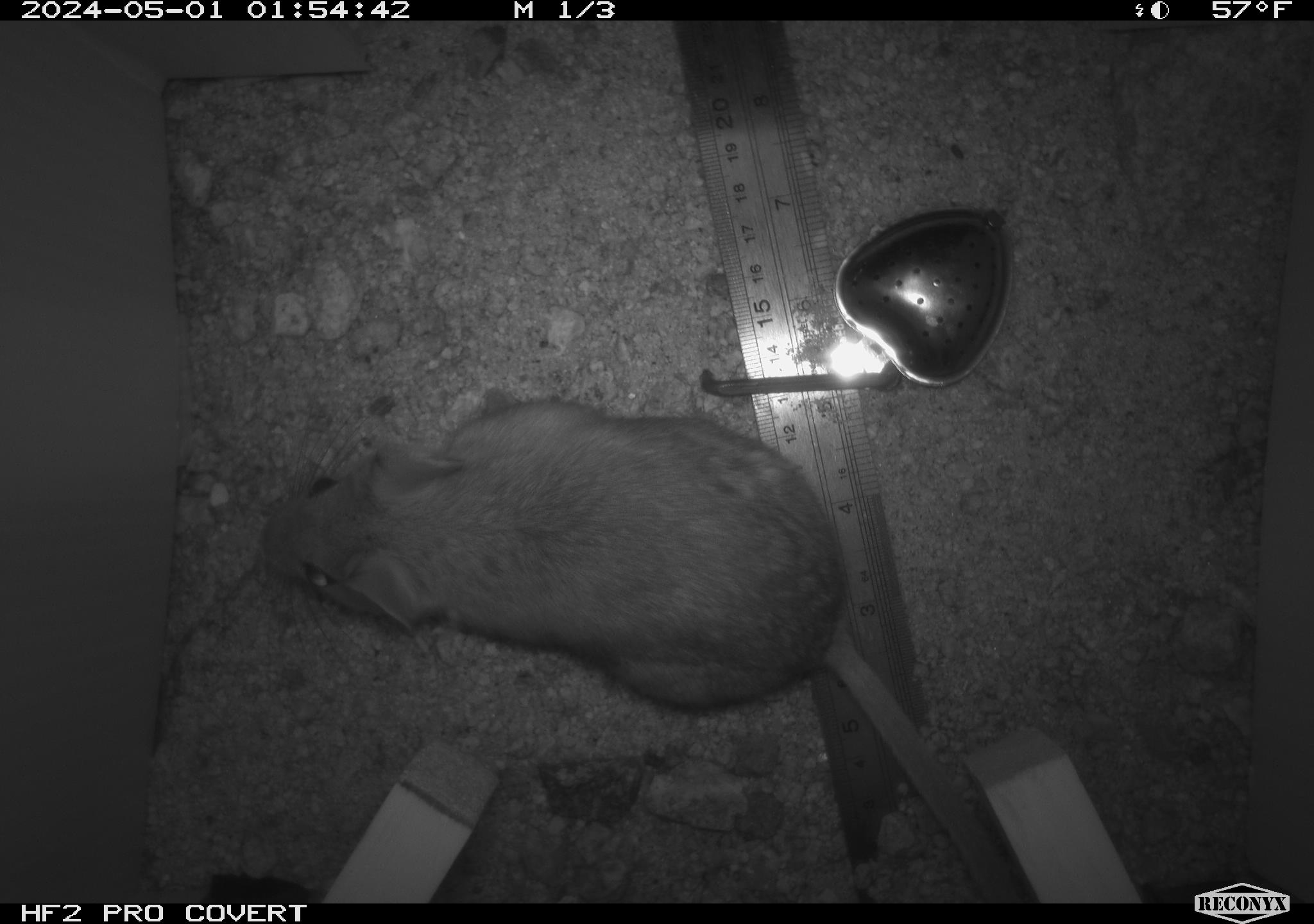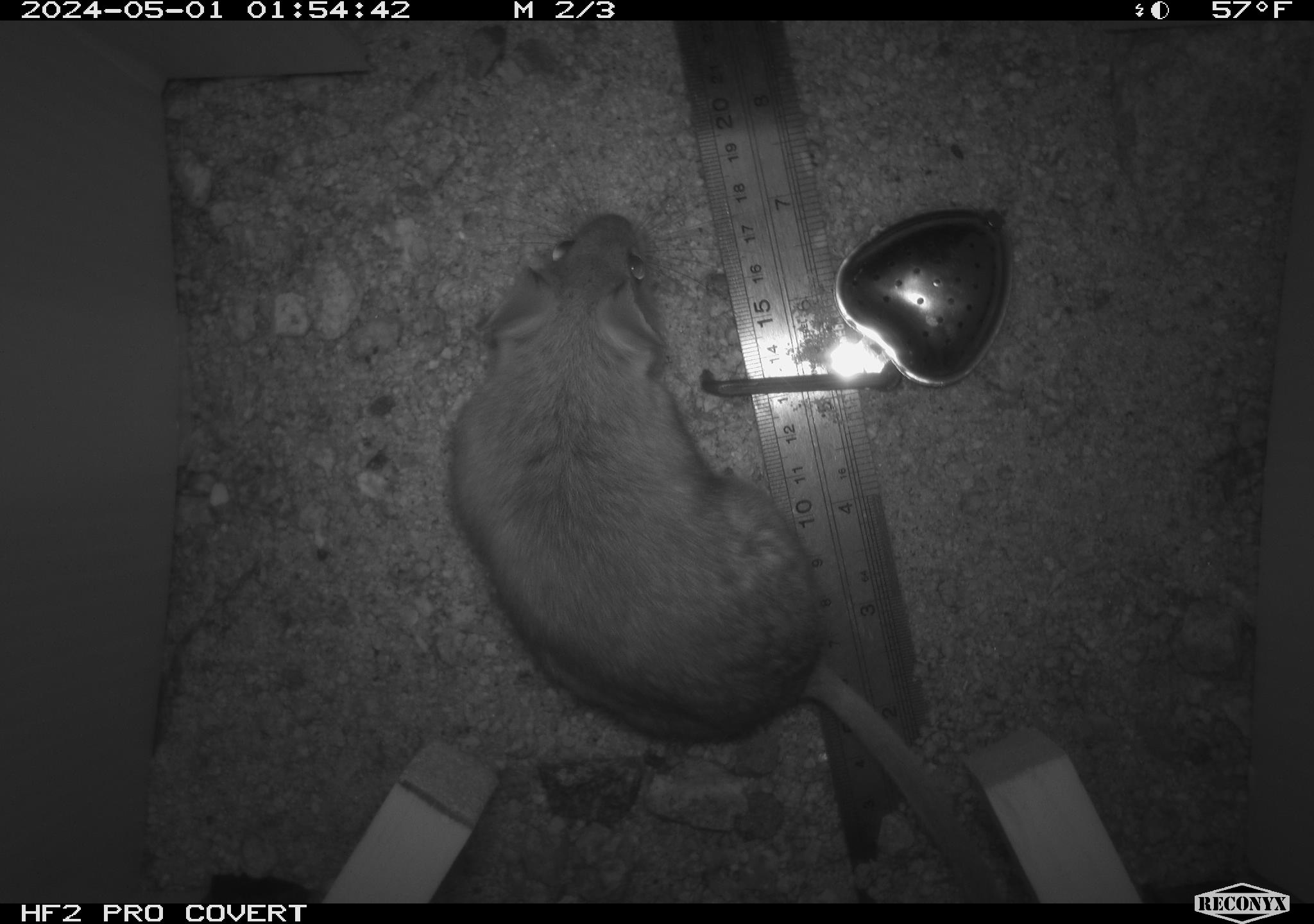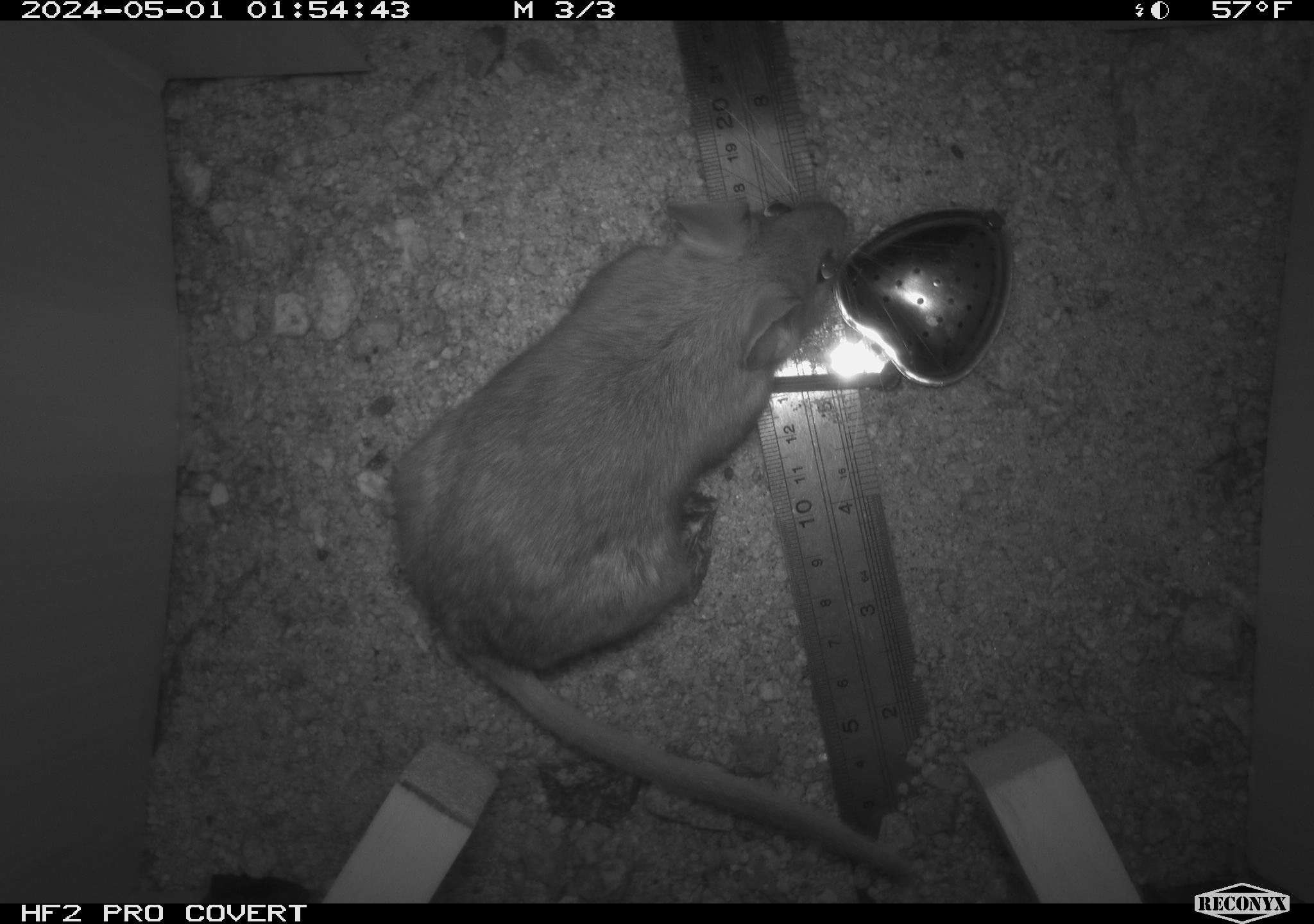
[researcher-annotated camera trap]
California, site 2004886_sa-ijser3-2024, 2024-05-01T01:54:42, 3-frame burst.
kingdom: Animalia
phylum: Chordata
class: Mammalia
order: Rodentia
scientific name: Rodentia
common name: woodrat or rat or mouse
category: woodrat or rat or mouse species